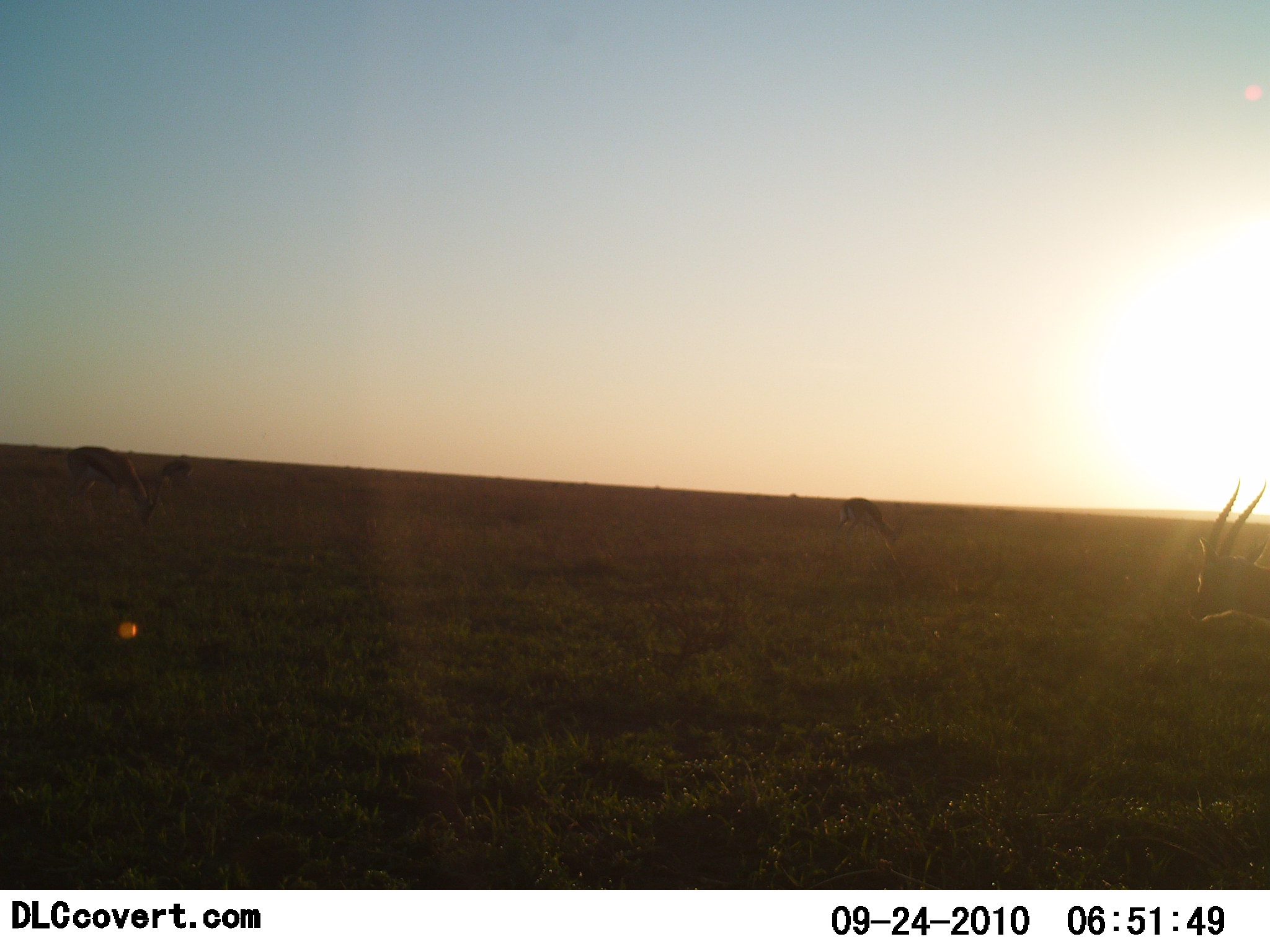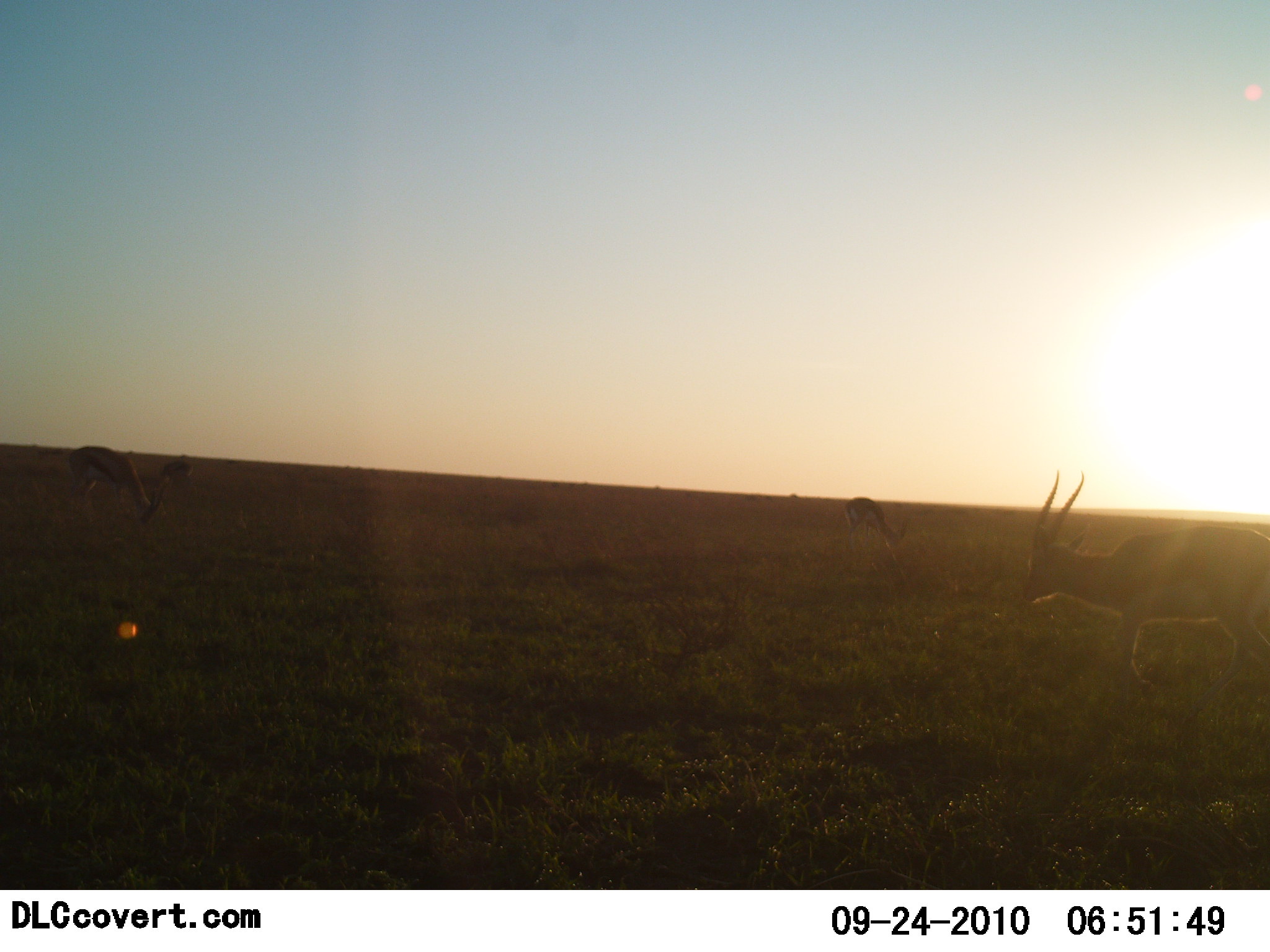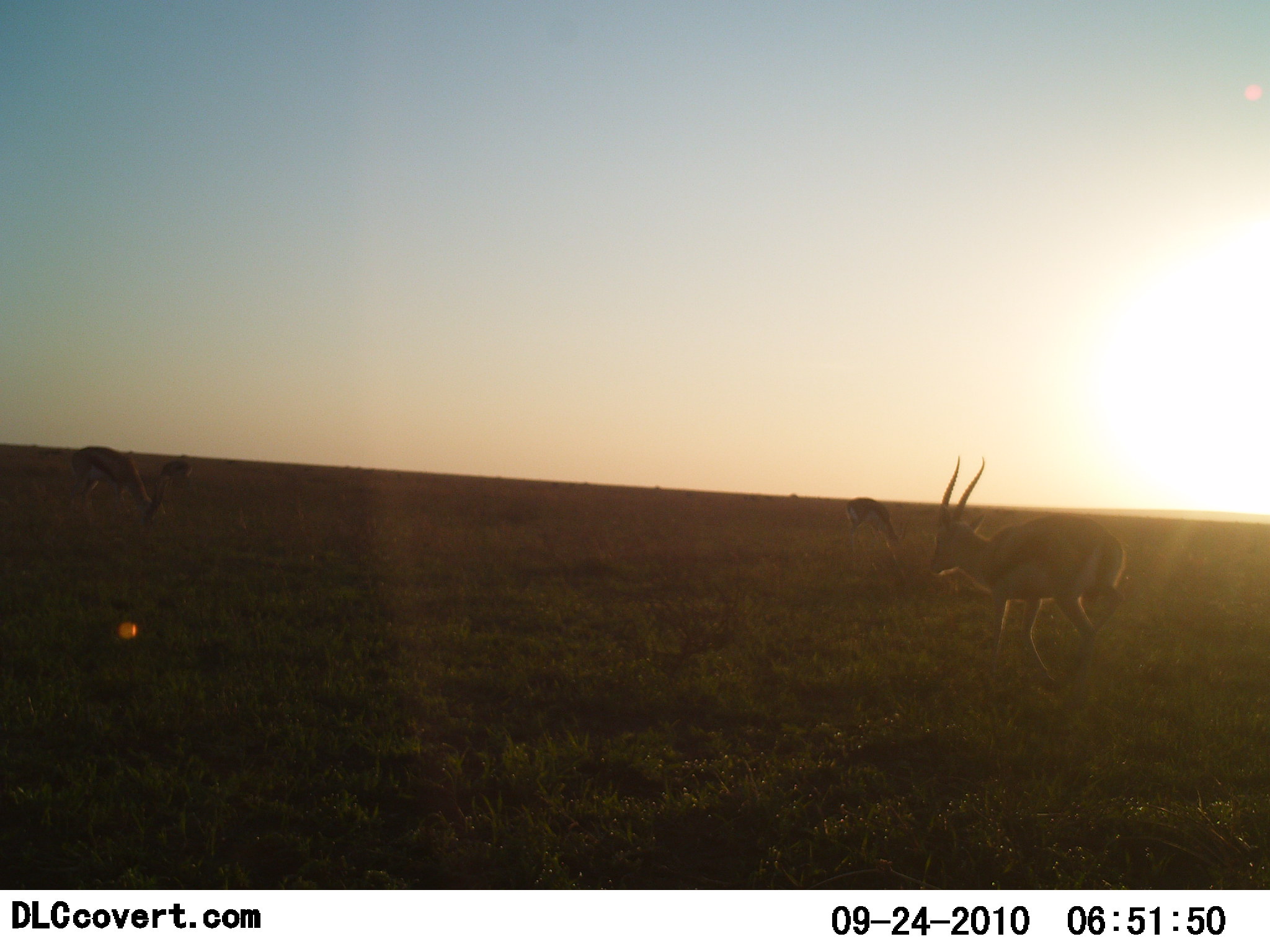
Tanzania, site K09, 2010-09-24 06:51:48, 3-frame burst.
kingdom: Animalia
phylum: Chordata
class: Mammalia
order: Artiodactyla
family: Bovidae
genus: Eudorcas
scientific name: Eudorcas thomsonii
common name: thomson's gazelle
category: gazellethomsons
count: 4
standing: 38%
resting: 0%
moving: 62%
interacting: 0%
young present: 0%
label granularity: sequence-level